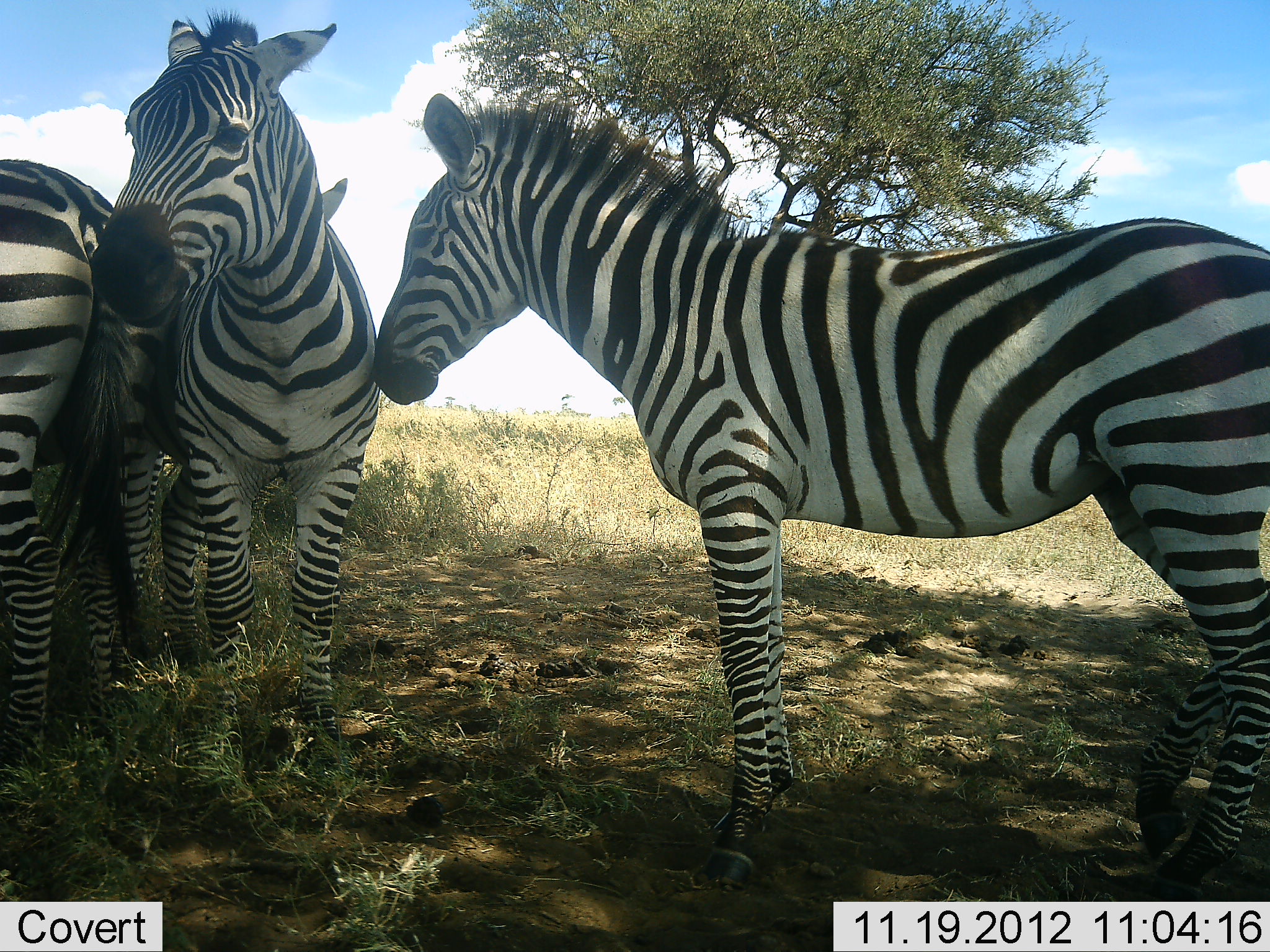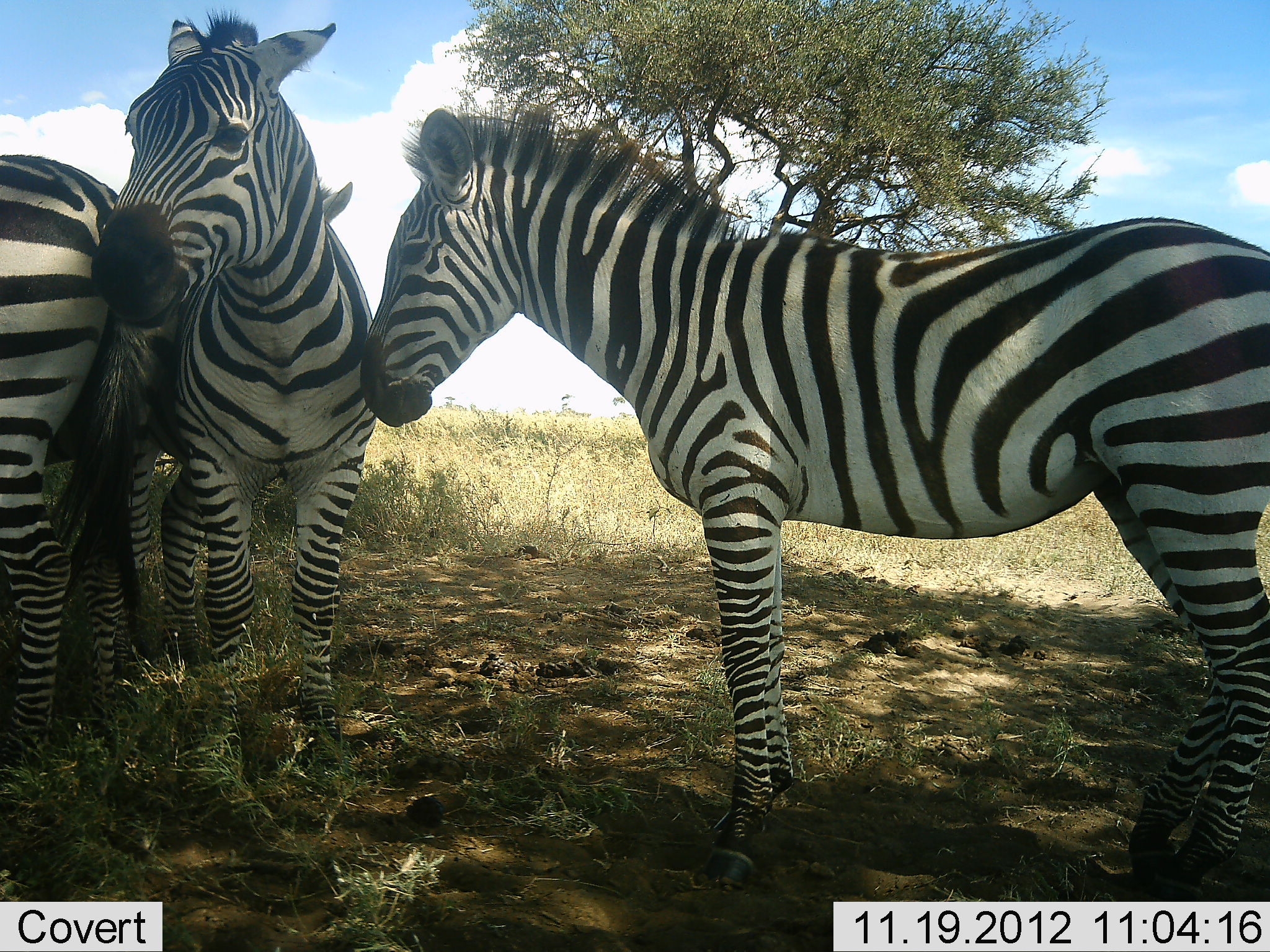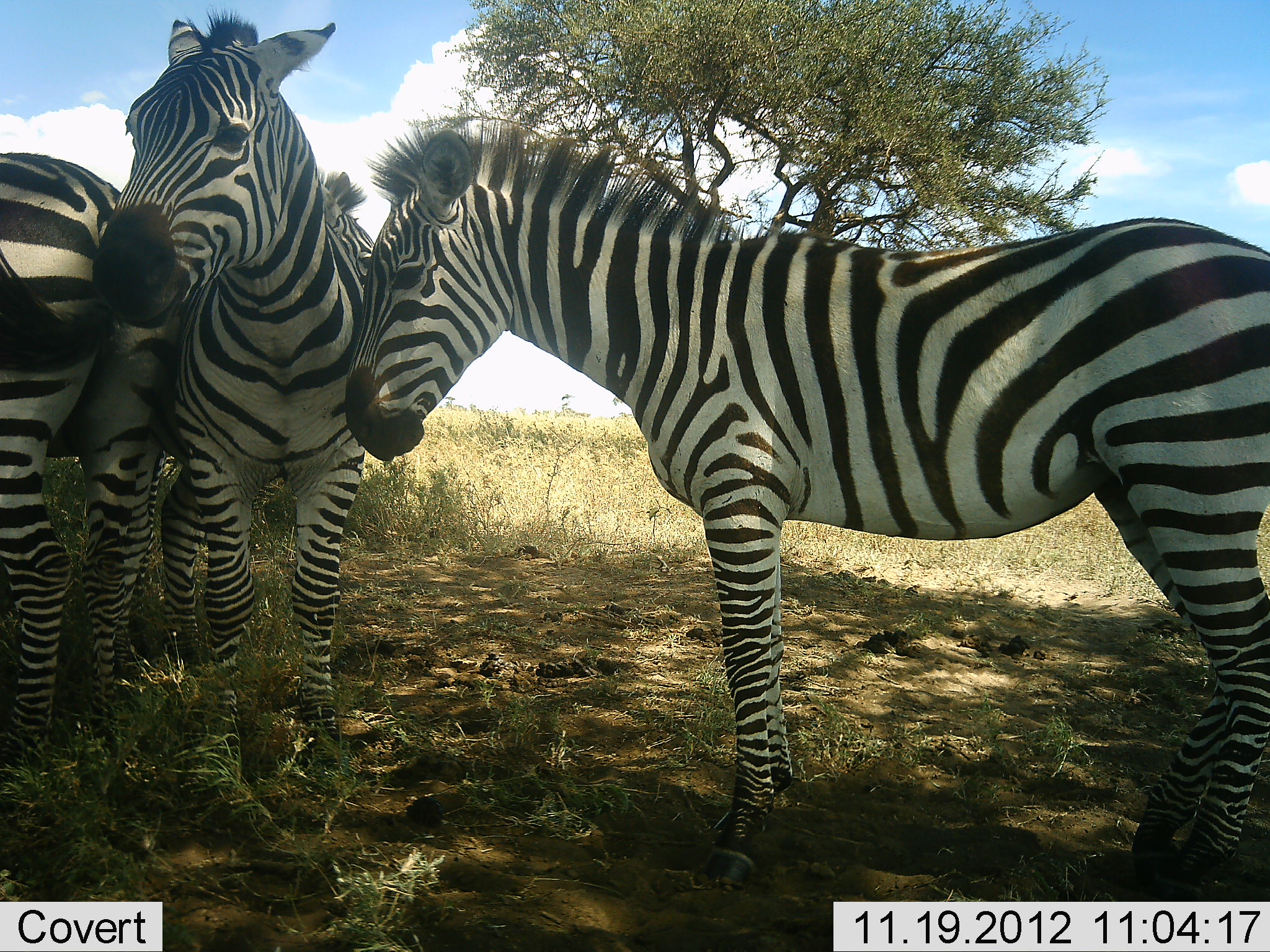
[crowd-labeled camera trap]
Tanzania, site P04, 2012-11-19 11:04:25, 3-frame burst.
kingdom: Animalia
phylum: Chordata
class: Mammalia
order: Perissodactyla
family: Equidae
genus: Equus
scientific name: Equus quagga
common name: plains zebra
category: zebra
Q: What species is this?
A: Zebra (plains zebra) (Equus quagga).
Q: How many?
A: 4.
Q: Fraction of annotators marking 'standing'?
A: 100%.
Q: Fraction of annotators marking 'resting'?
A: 0%.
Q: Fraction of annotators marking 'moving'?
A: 0%.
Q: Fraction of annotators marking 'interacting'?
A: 20%.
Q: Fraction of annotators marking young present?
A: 0%.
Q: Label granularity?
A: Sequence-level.